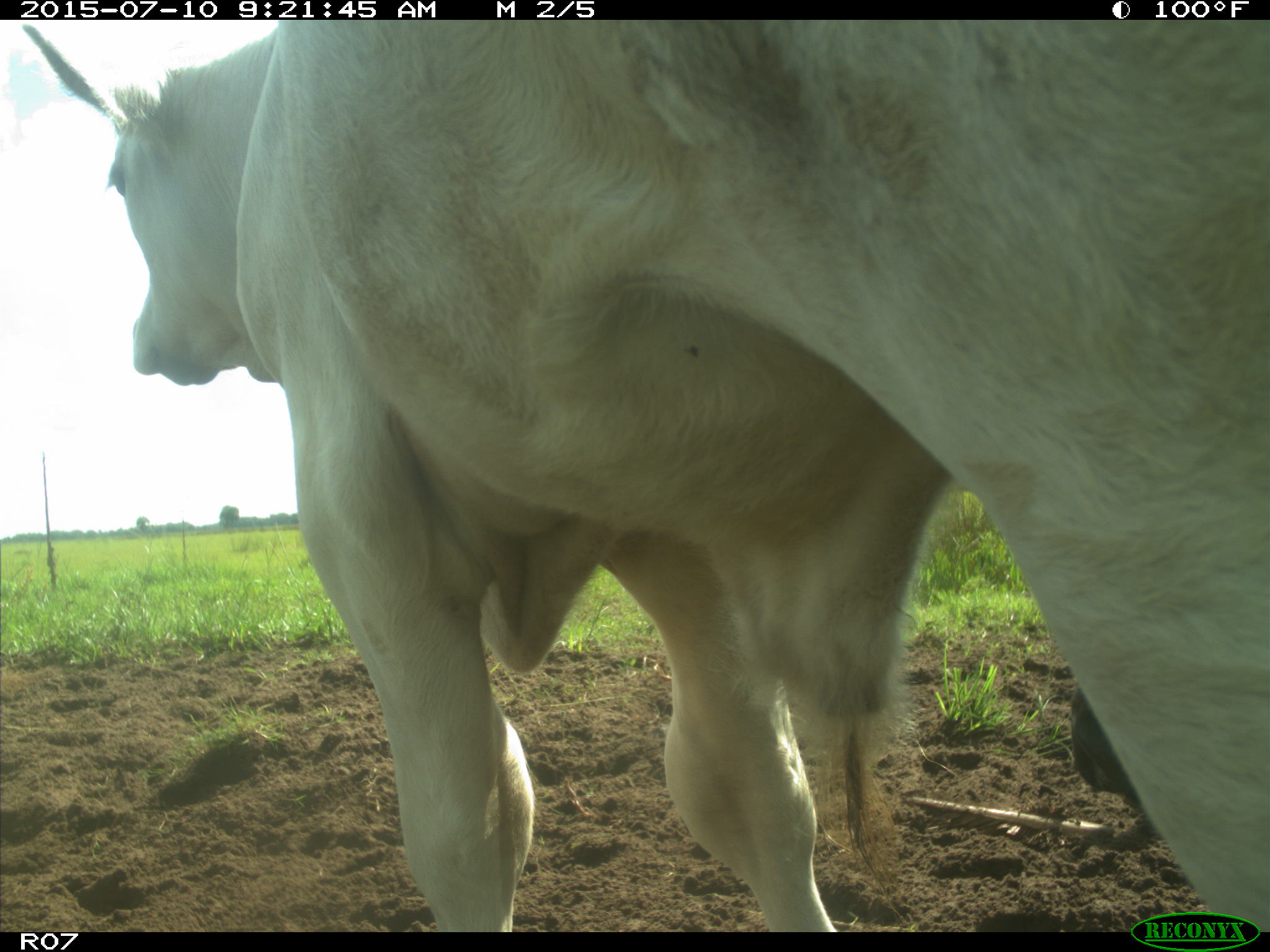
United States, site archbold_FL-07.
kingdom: Animalia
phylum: Chordata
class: Mammalia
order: Artiodactyla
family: Bovidae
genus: Bos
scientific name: Bos taurus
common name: domestic cow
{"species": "Bos taurus (domestic cow)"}